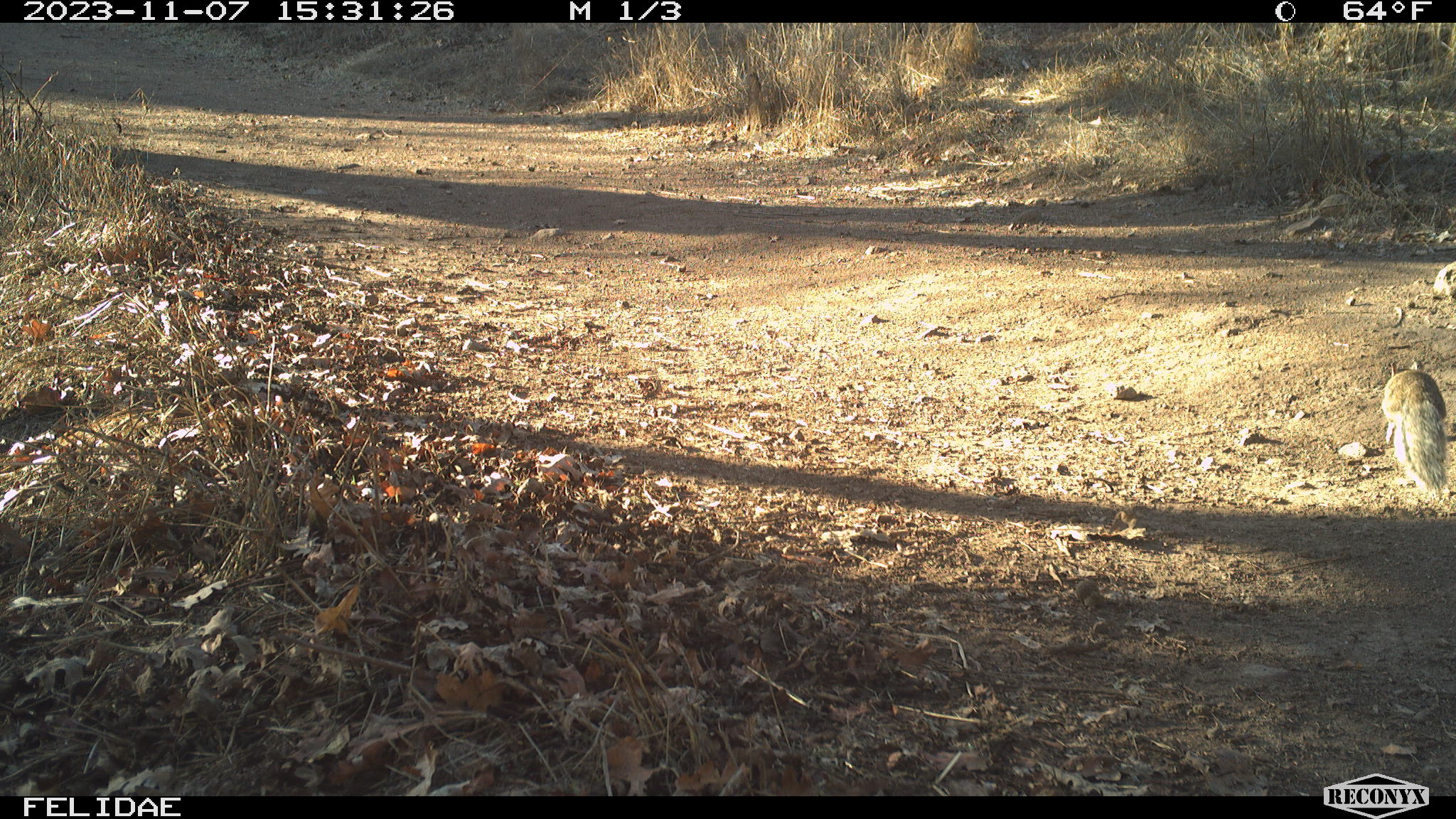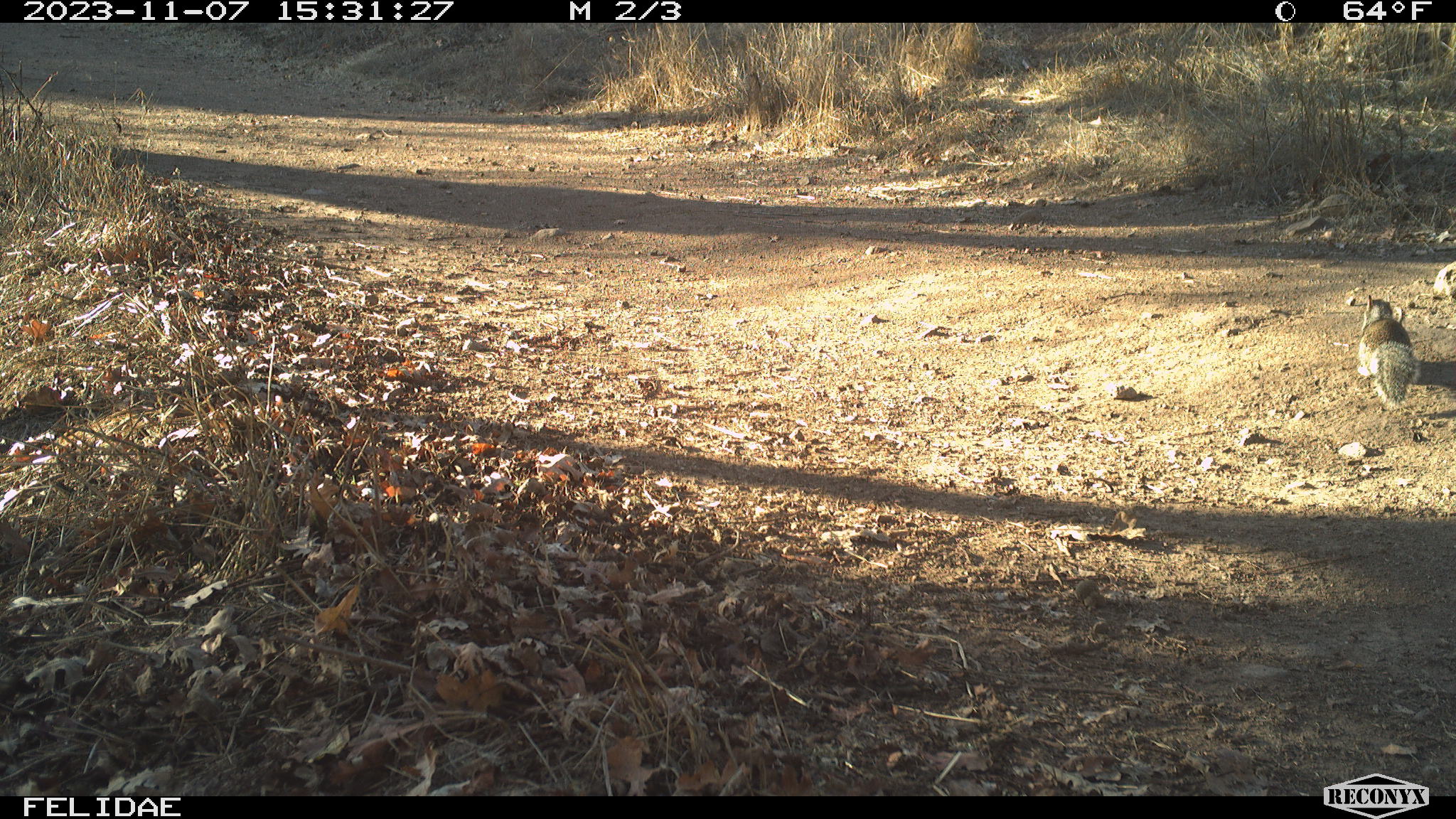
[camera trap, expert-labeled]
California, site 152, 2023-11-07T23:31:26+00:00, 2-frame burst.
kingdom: Animalia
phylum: Chordata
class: Mammalia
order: Rodentia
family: Sciuridae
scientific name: Sciuridae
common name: squirrel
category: unknown squirrel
Unknown squirrel (squirrel) (Sciuridae).